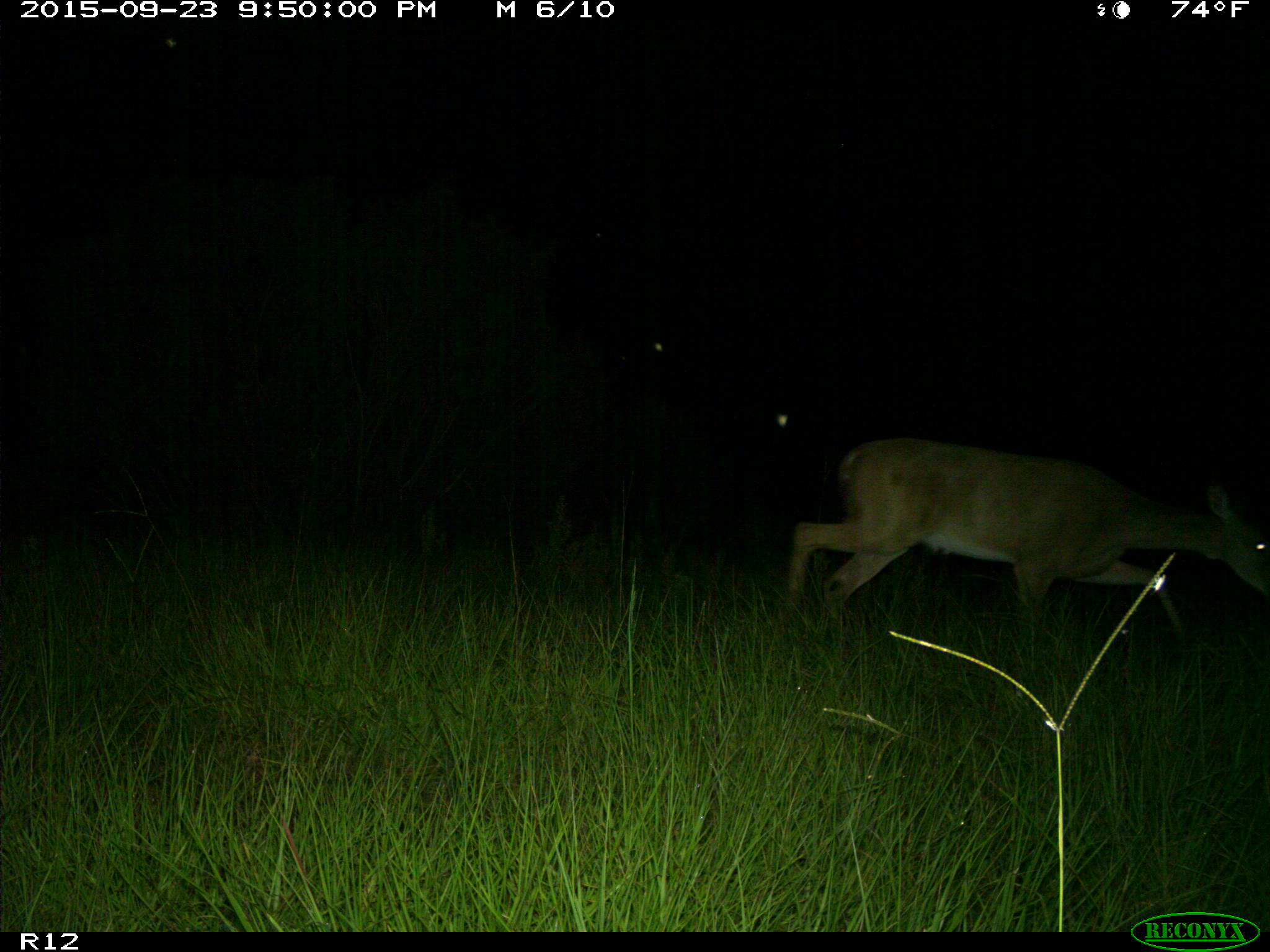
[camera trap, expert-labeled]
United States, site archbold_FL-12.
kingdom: Animalia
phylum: Chordata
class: Mammalia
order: Artiodactyla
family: Cervidae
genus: Odocoileus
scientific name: Odocoileus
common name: deer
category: unidentified deer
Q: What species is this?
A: Unidentified deer (deer) (Odocoileus).